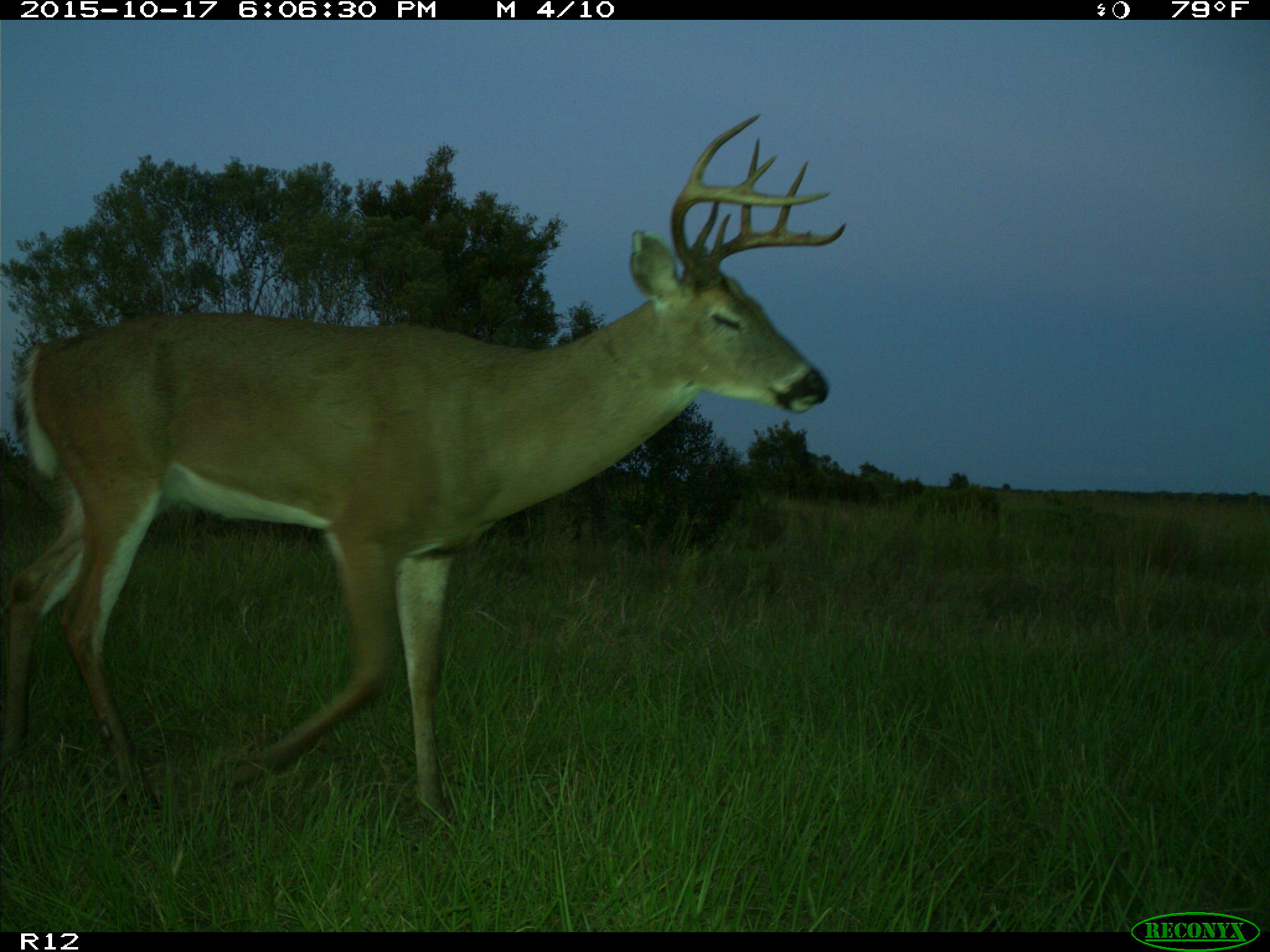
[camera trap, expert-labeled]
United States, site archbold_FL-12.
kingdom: Animalia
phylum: Chordata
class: Mammalia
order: Artiodactyla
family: Cervidae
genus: Odocoileus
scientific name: Odocoileus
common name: deer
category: unidentified deer